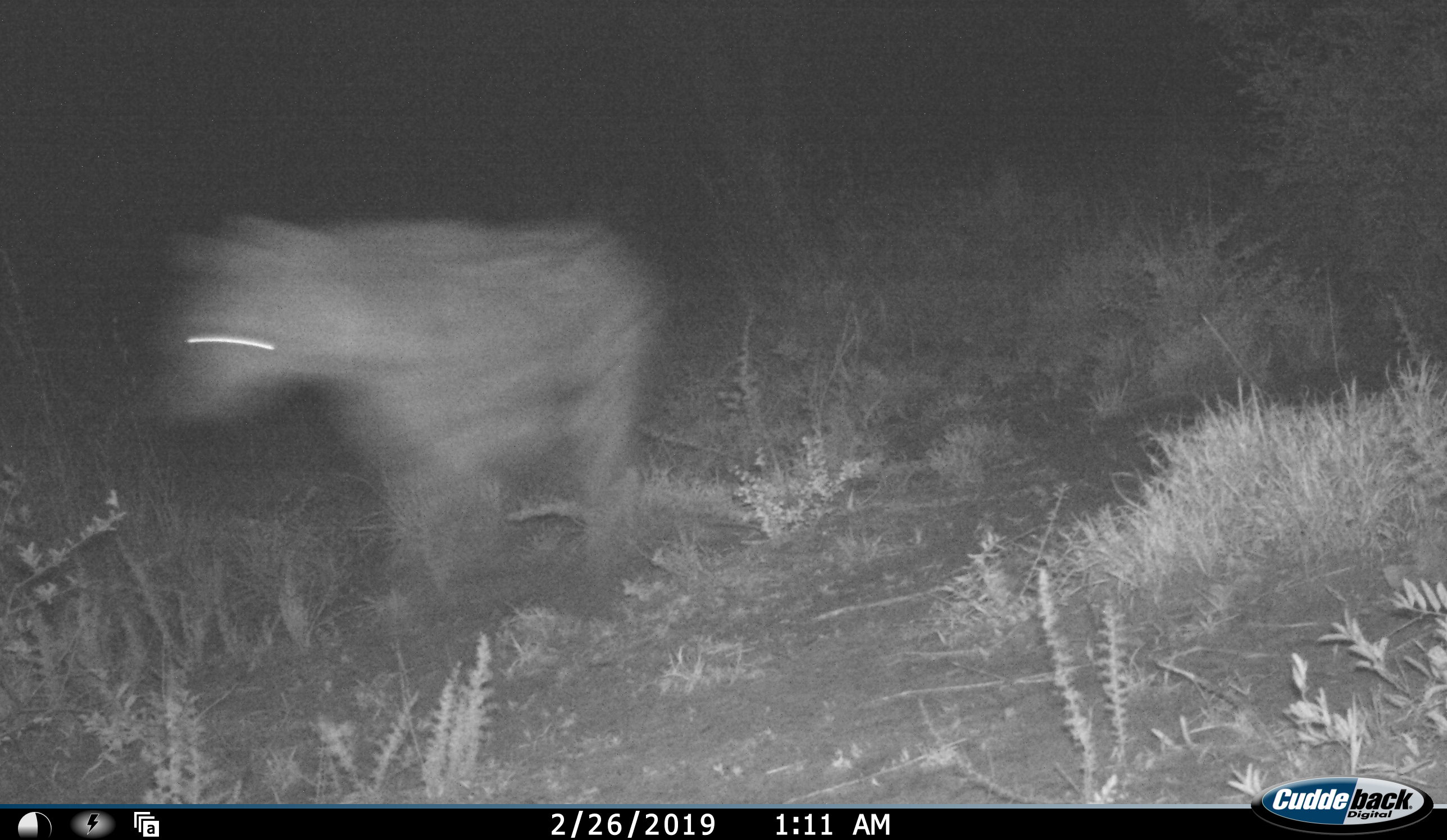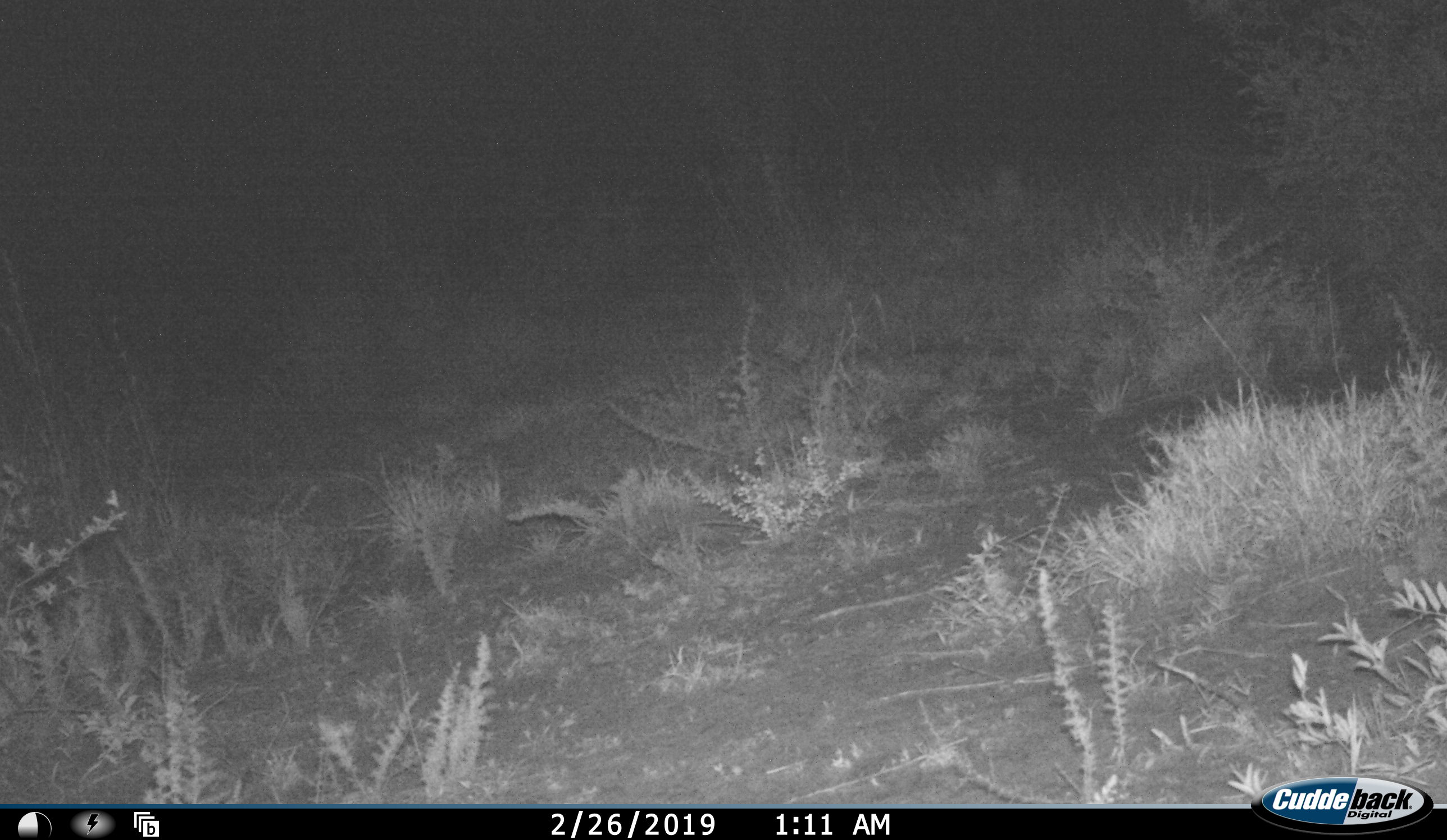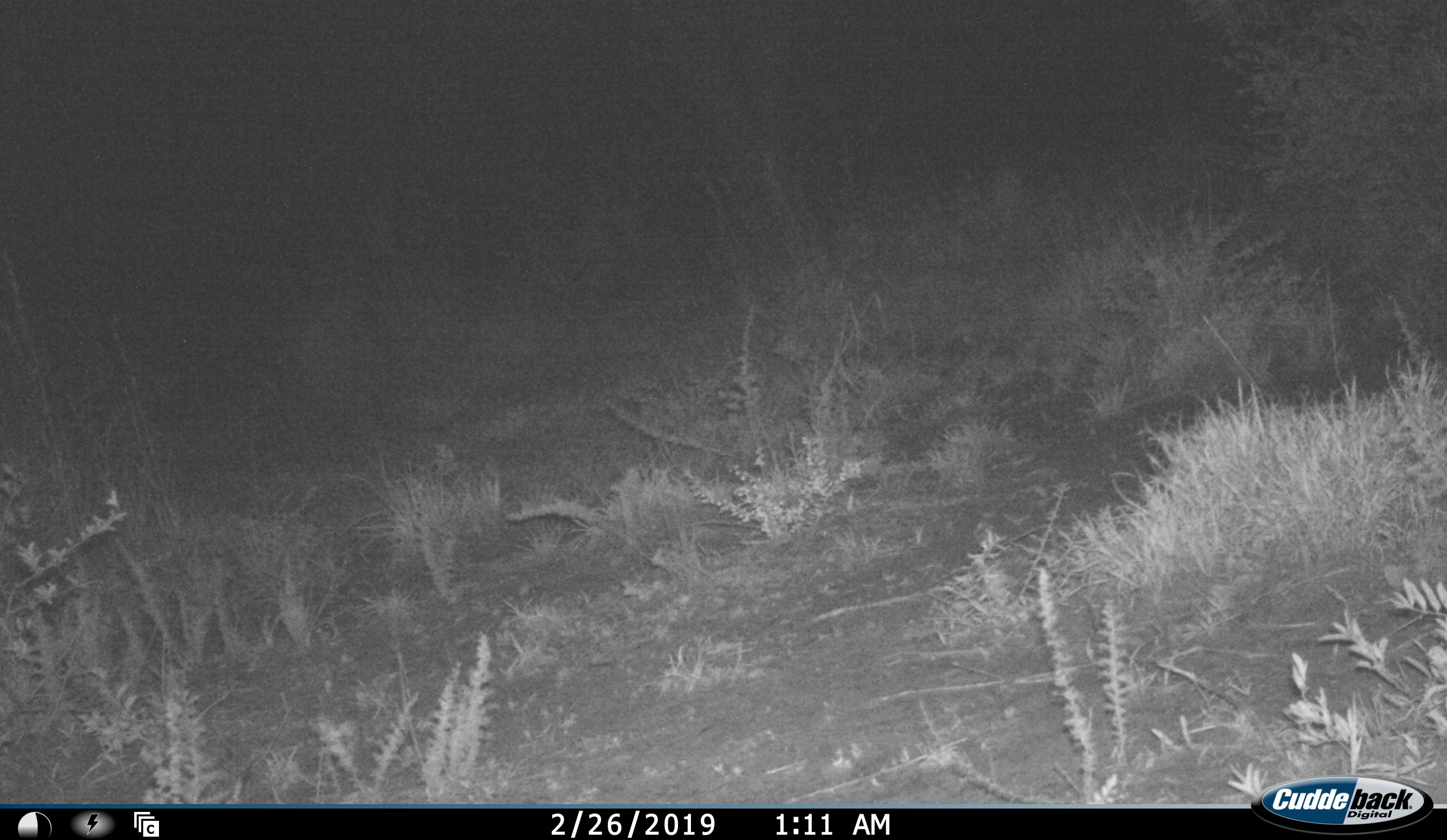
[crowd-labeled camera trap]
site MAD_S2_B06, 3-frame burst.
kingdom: Animalia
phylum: Chordata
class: Mammalia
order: Carnivora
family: Hyaenidae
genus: Crocuta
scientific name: Crocuta crocuta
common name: spotted hyena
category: hyenaspotted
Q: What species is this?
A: Hyenaspotted (spotted hyena) (Crocuta crocuta).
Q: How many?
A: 1.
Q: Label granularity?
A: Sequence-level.